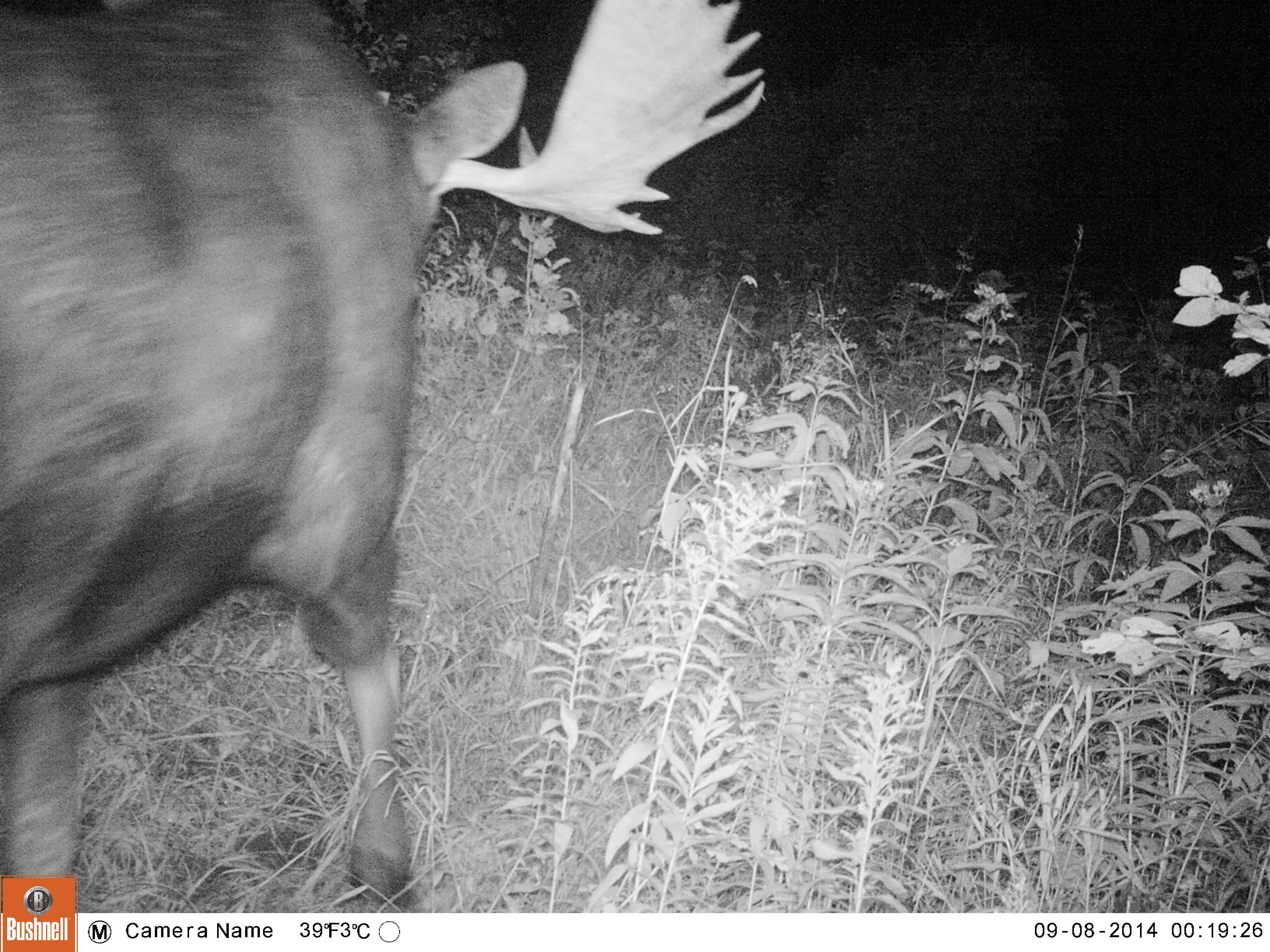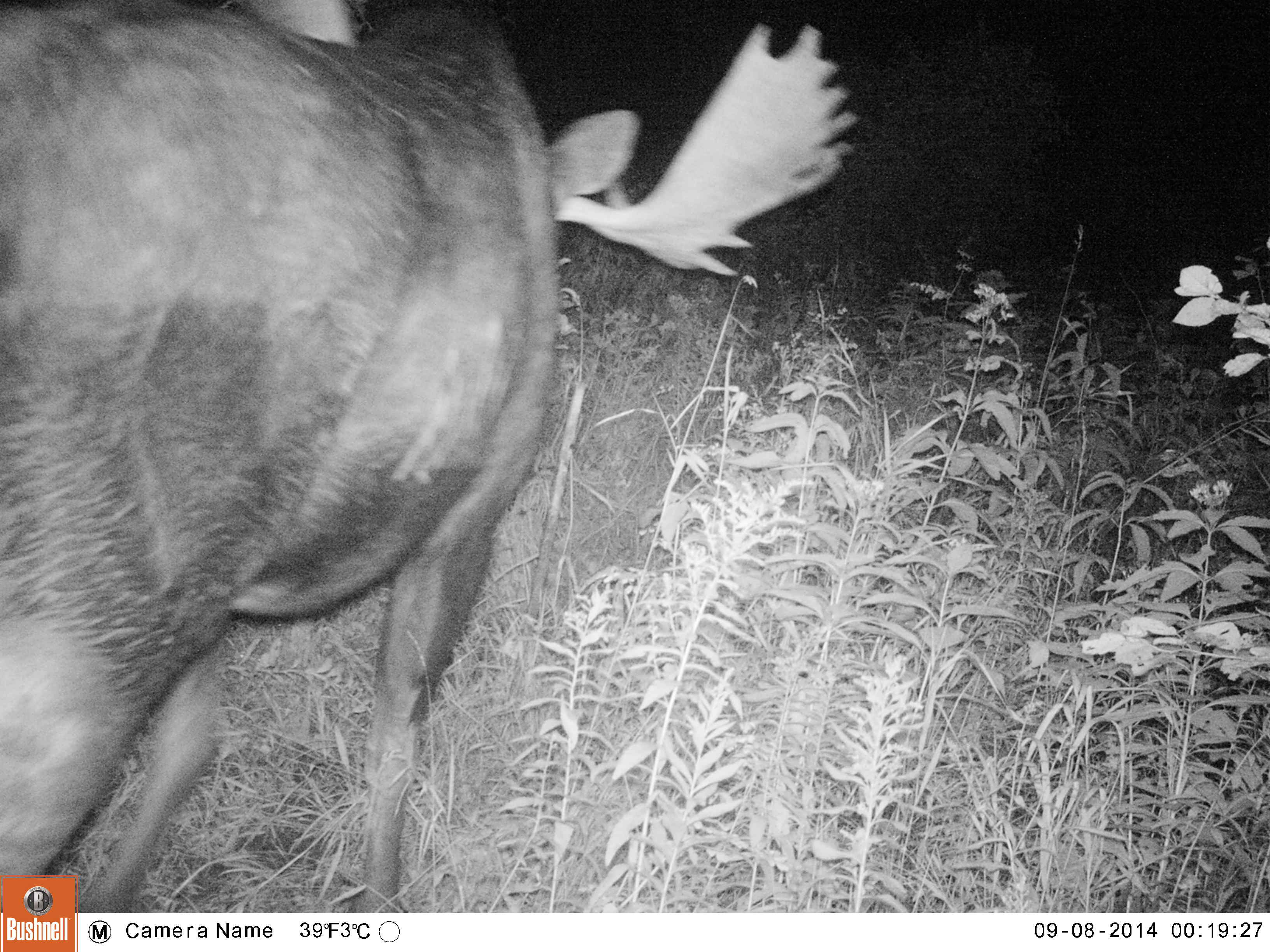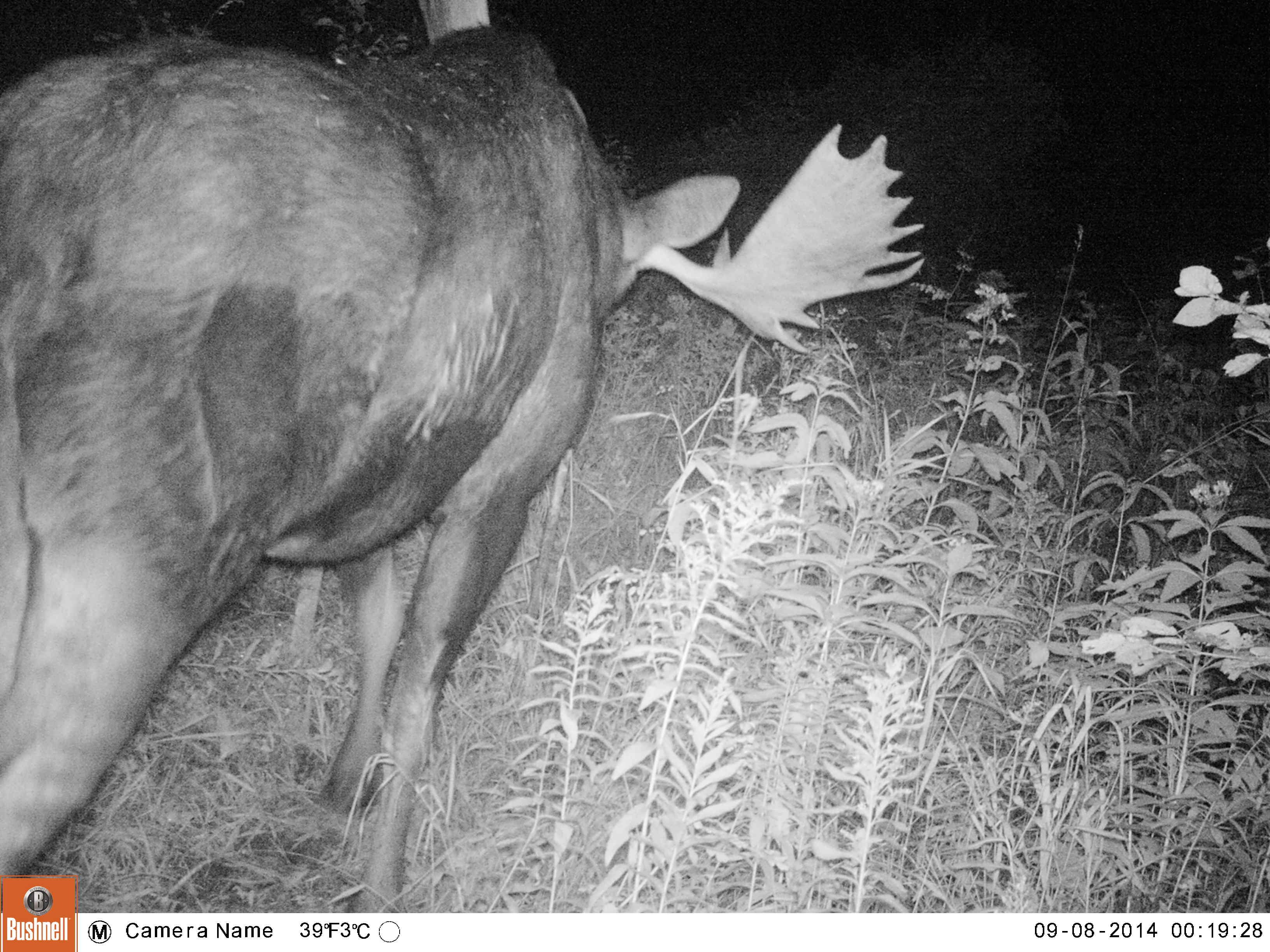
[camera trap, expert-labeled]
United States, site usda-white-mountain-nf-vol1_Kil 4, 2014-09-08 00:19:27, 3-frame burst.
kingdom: Animalia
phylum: Chordata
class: Mammalia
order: Artiodactyla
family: Cervidae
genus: Alces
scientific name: Alces alces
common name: moose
Moose (Alces alces).